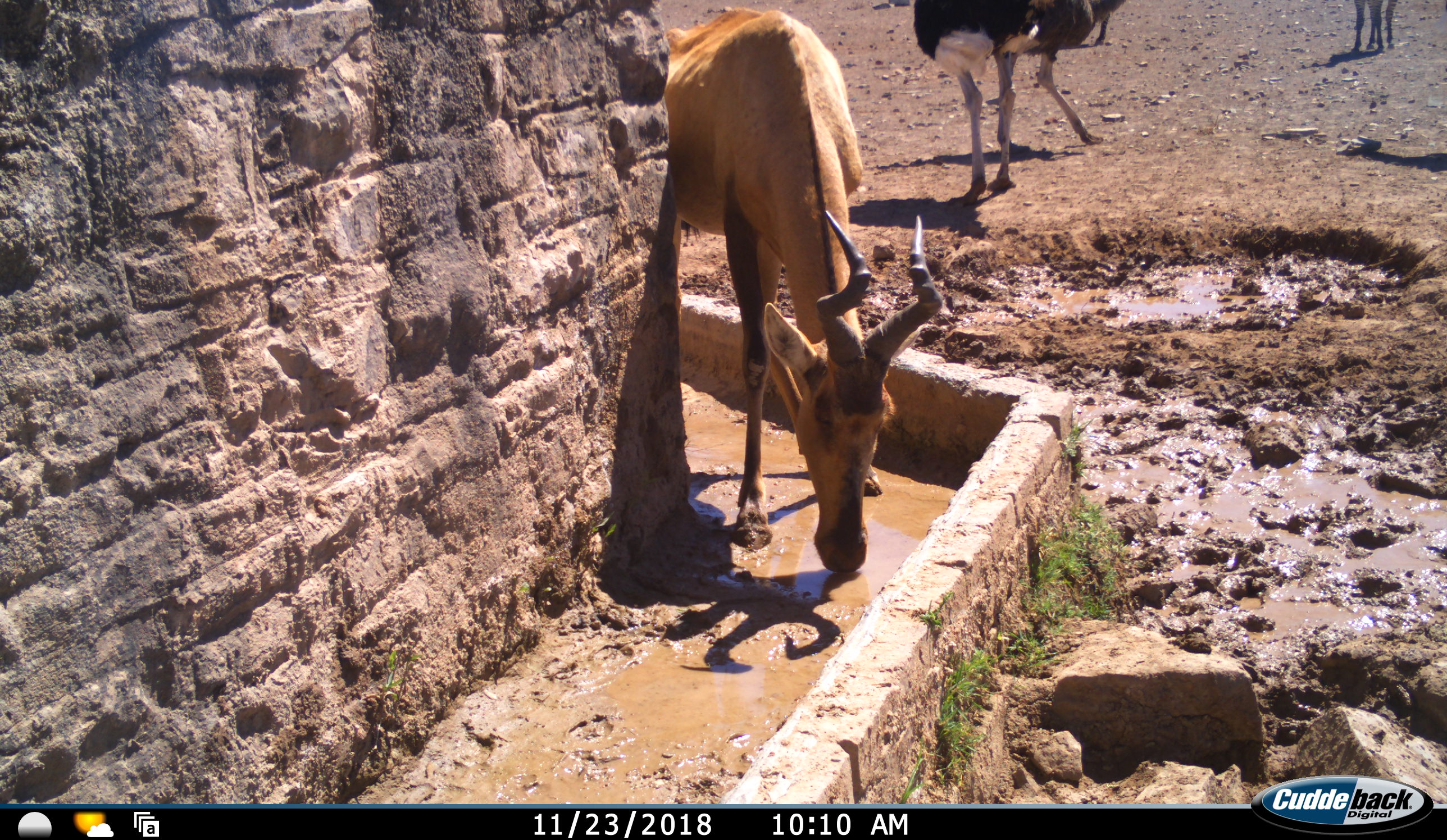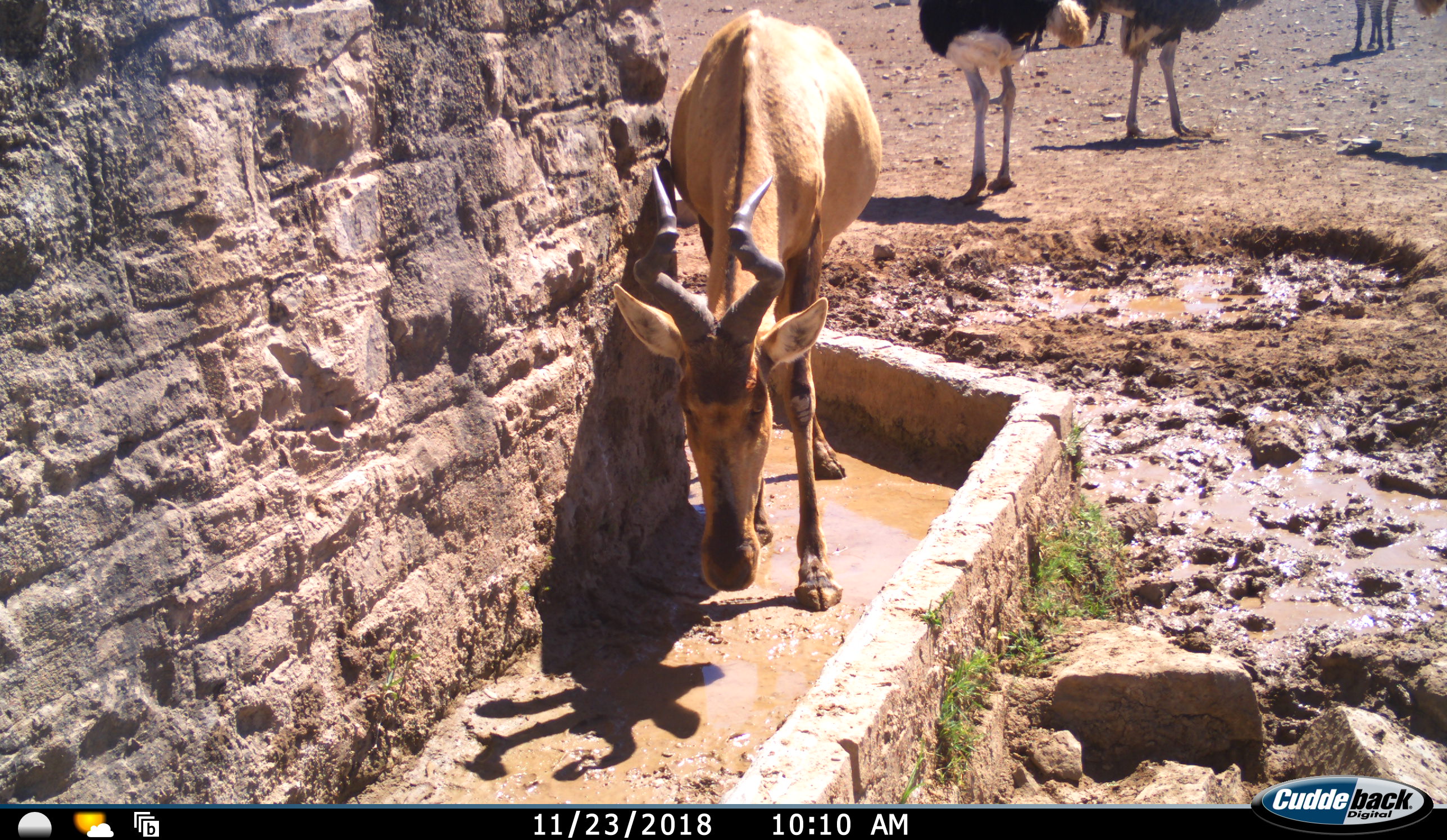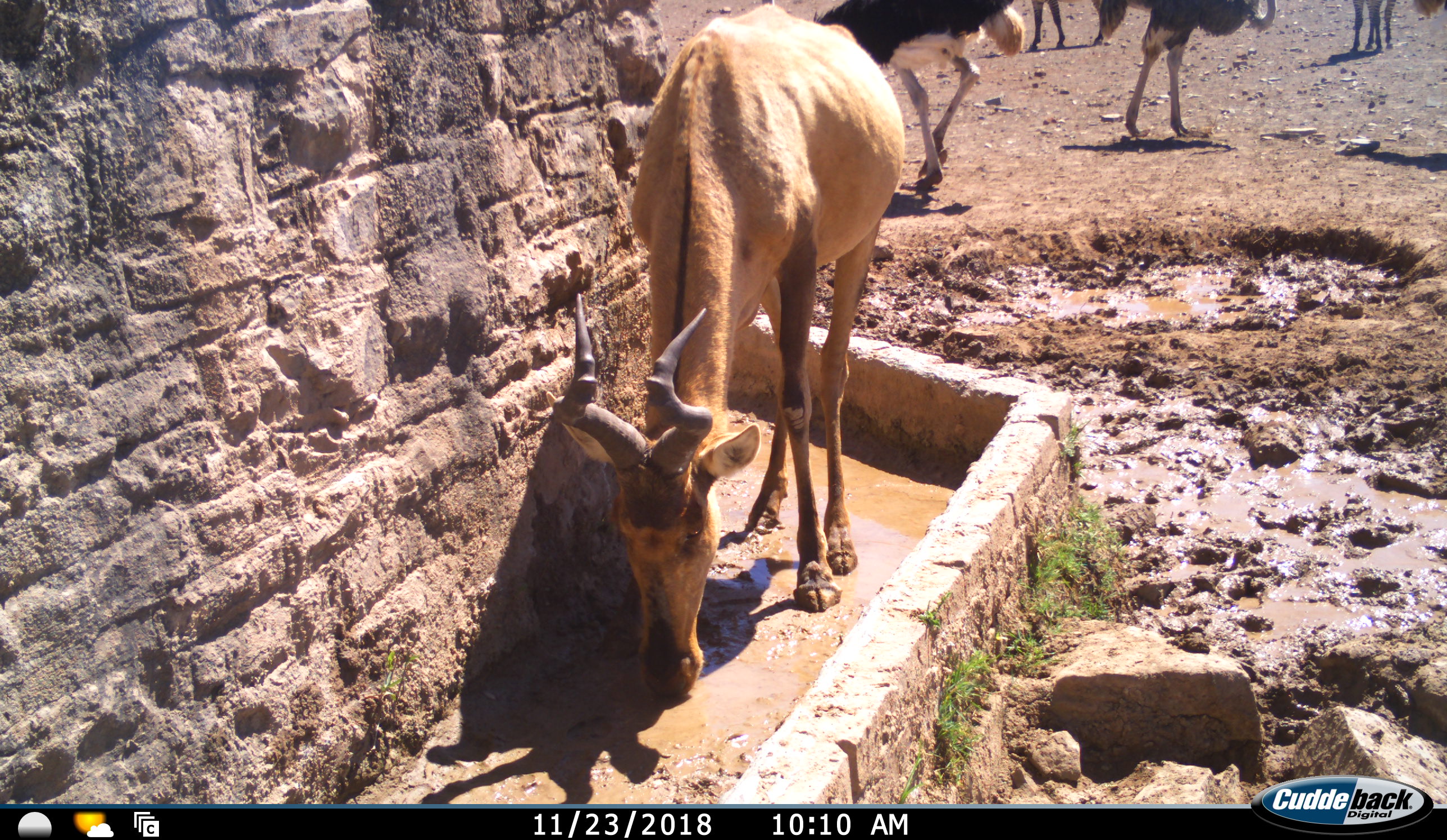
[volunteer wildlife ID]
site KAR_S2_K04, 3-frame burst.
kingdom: Animalia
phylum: Chordata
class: Mammalia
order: Artiodactyla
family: Bovidae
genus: Alcelaphus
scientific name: Alcelaphus buselaphus caama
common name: red hartebeest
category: hartebeestred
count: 1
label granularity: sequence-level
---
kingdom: Animalia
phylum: Chordata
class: Aves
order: Struthioniformes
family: Struthionidae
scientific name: Struthionidae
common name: ostrich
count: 2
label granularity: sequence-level